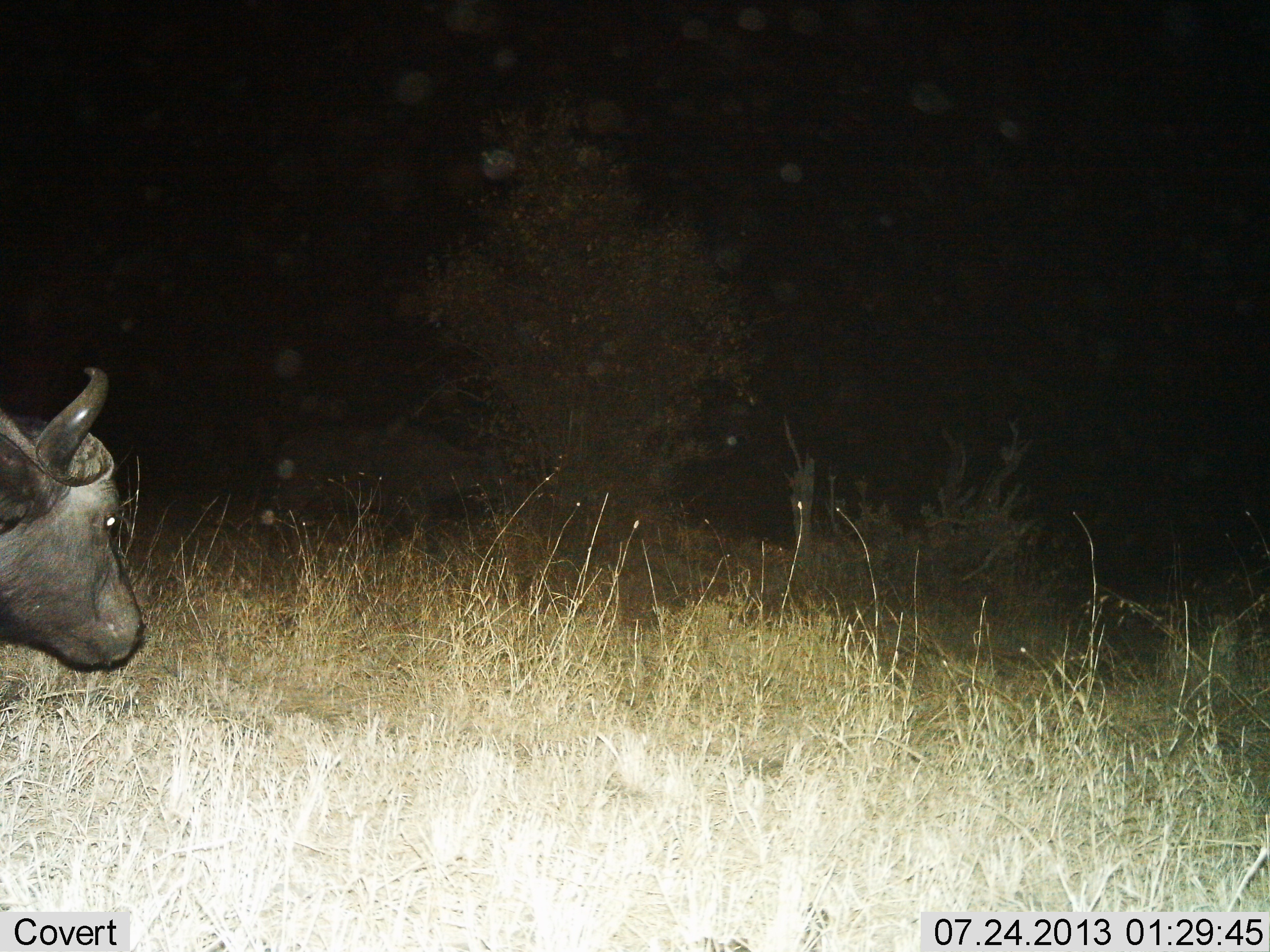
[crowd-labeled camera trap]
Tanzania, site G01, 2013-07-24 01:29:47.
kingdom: Animalia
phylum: Chordata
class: Mammalia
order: Artiodactyla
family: Bovidae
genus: Syncerus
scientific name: Syncerus caffer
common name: cape buffalo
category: buffalo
Buffalo (cape buffalo) (Syncerus caffer), count 1. Behavior (volunteer vote fractions): standing 64%, resting 0%, moving 36%, interacting 0%. Young present (vote fraction): 0%. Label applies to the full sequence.